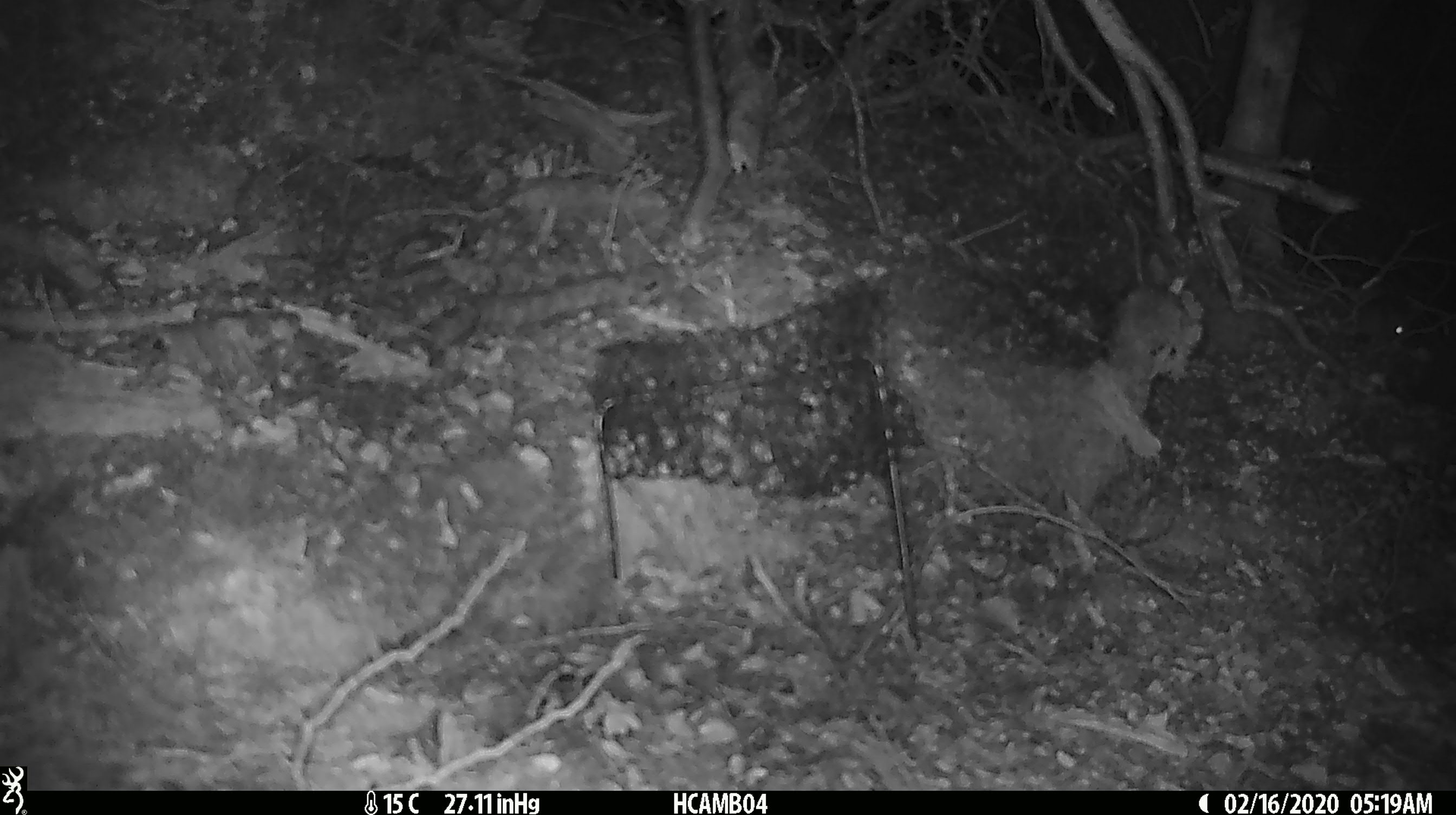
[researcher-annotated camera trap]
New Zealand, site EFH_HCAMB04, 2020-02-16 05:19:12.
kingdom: Animalia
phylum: Chordata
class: Mammalia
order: Rodentia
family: Muridae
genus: Mus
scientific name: Mus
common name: mouse